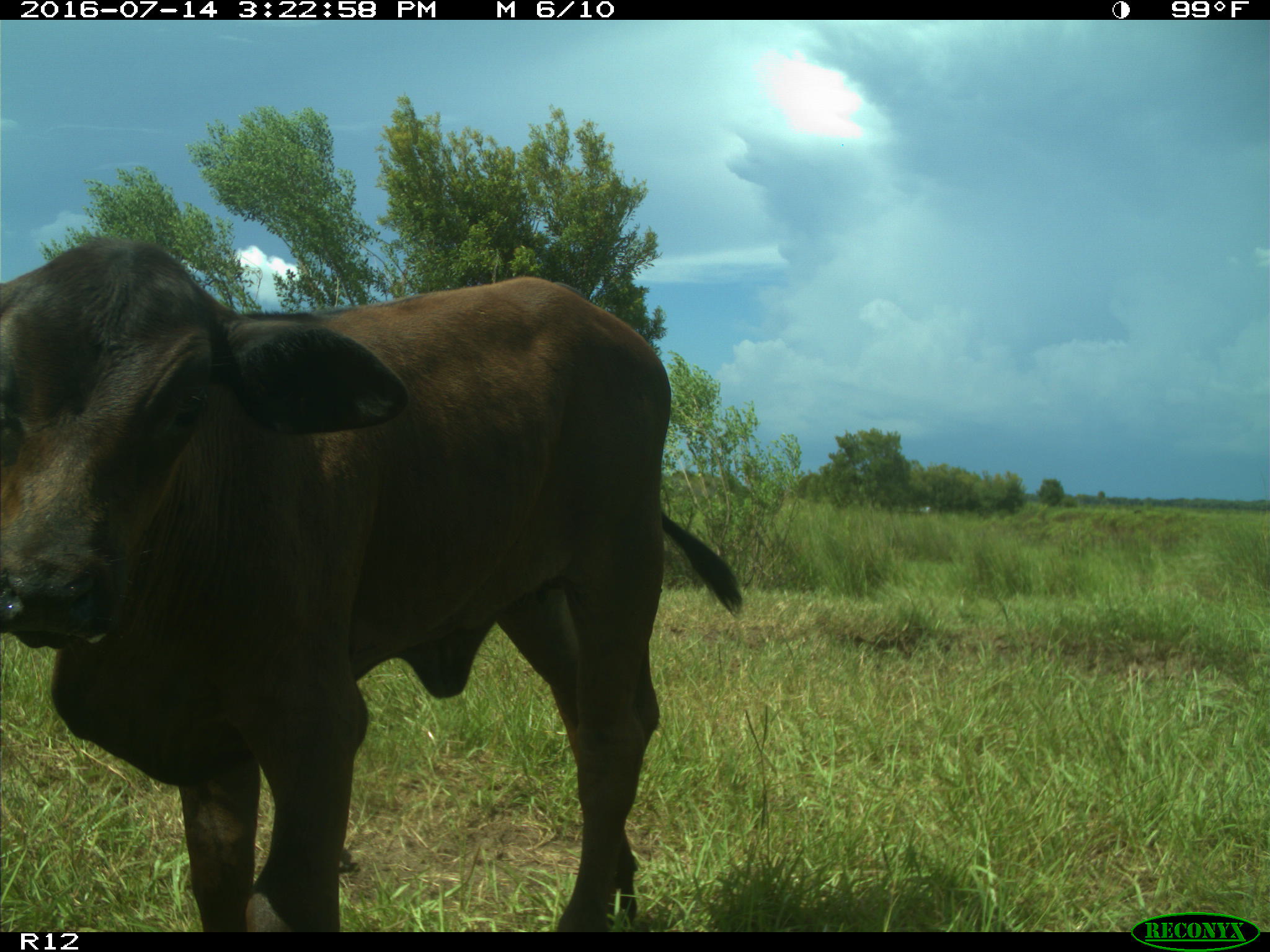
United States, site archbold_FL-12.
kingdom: Animalia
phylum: Chordata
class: Mammalia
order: Artiodactyla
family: Bovidae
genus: Bos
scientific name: Bos taurus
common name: domestic cow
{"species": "Bos taurus (domestic cow)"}